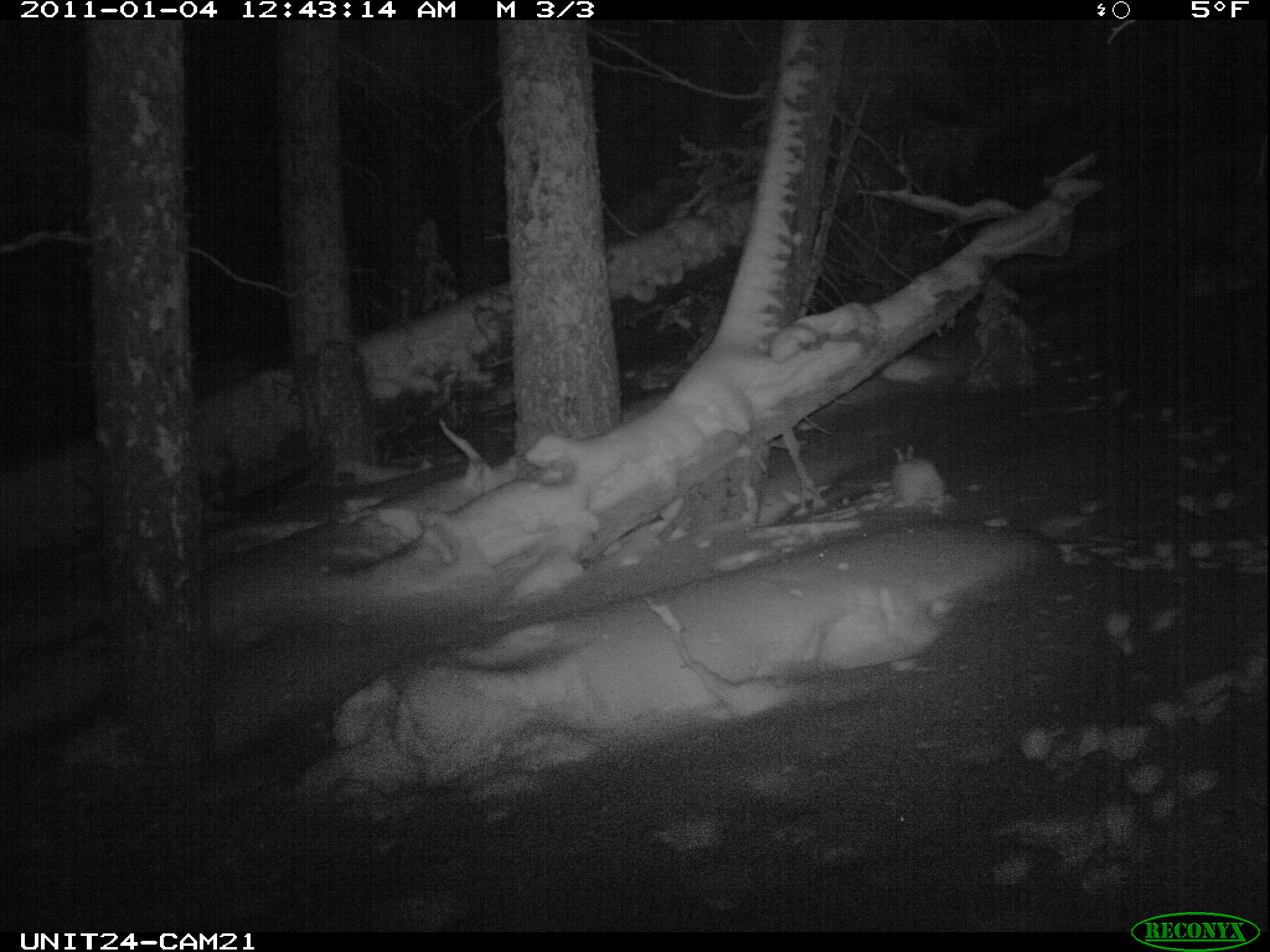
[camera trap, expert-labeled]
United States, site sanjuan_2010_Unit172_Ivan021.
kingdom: Animalia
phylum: Chordata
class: Mammalia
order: Lagomorpha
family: Leporidae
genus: Lepus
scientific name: Lepus americanus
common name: snowshoe hare